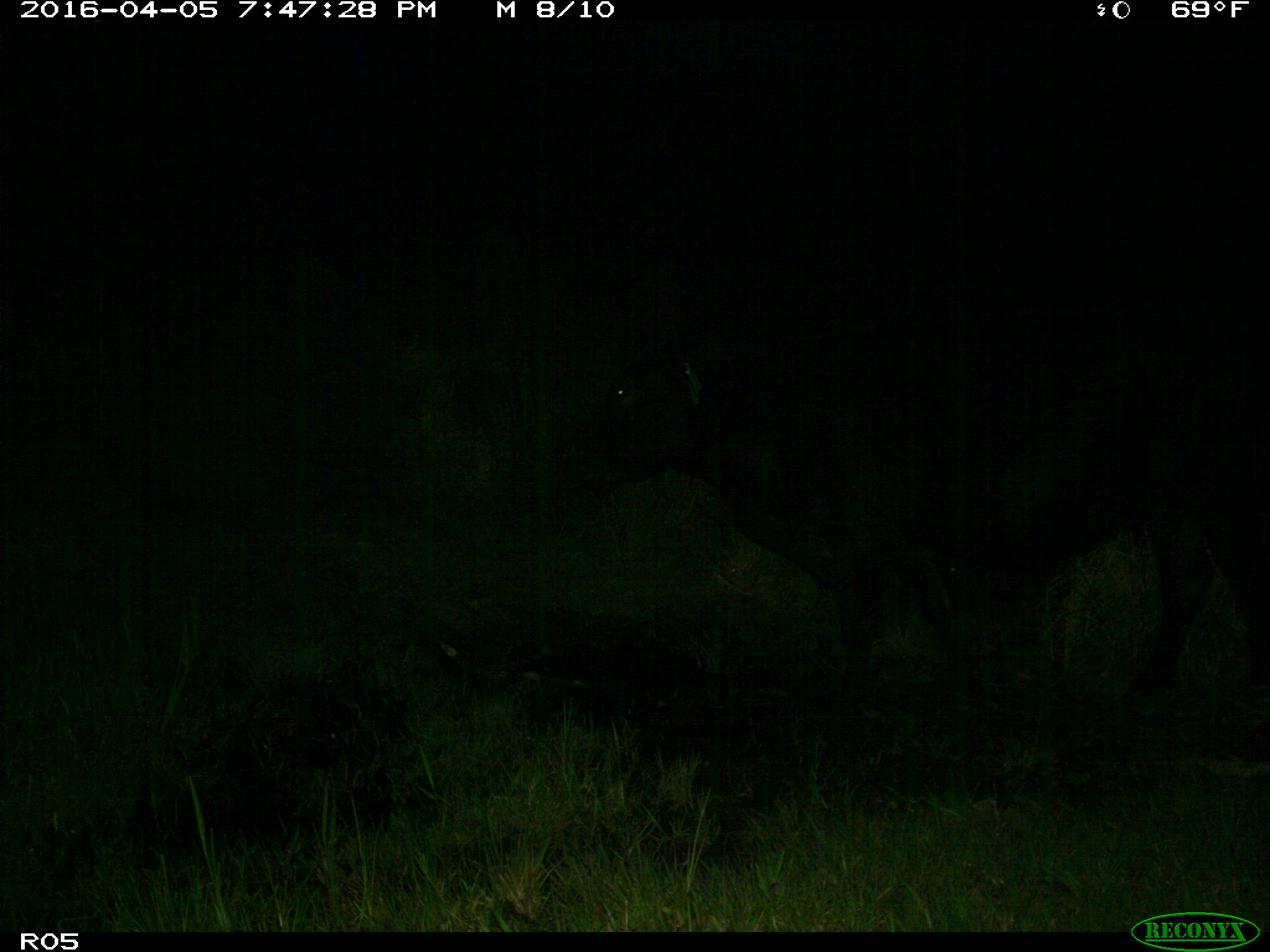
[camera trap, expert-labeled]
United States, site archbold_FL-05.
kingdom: Animalia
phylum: Chordata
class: Mammalia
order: Artiodactyla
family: Bovidae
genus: Bos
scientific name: Bos taurus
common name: domestic cow